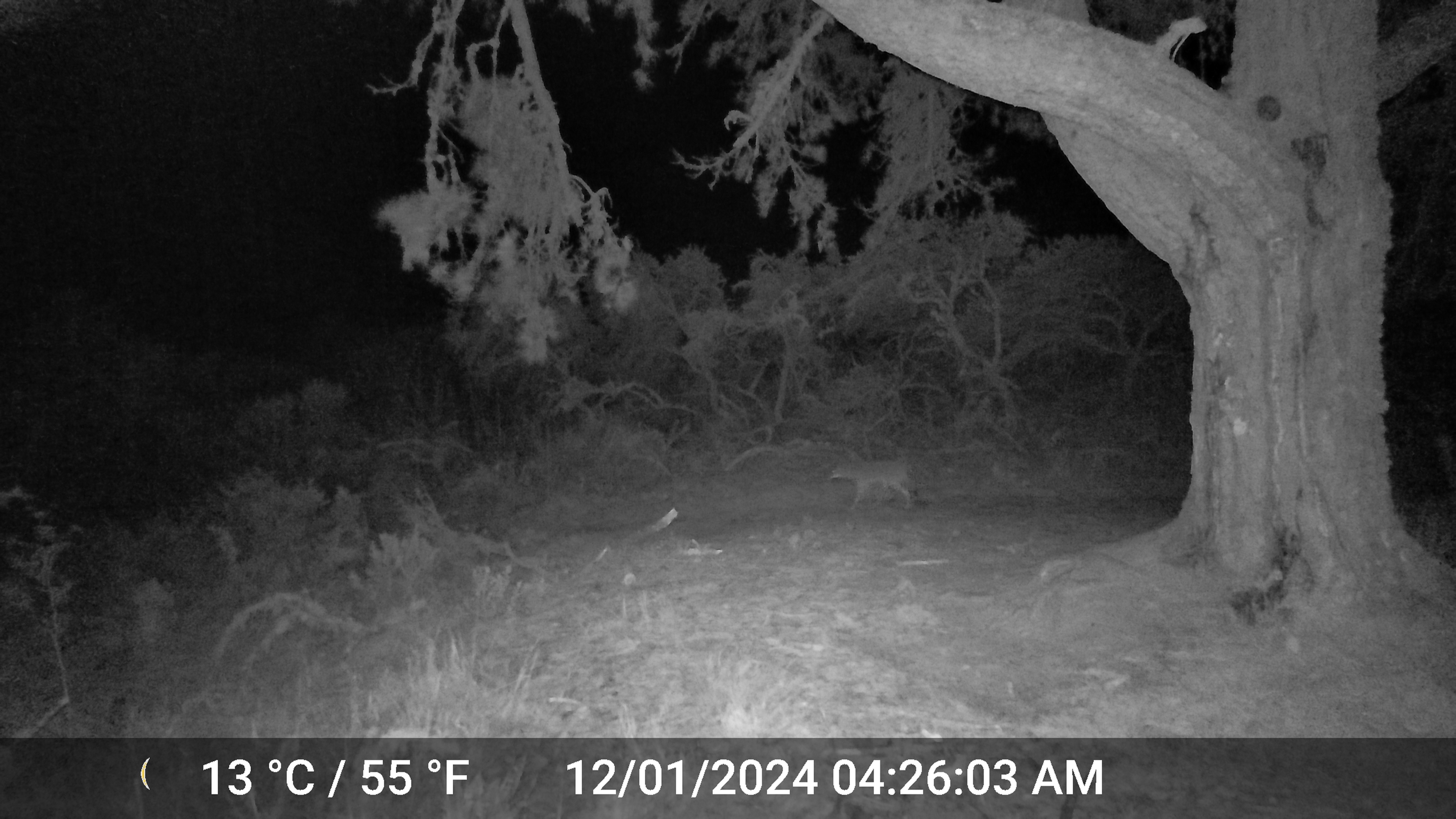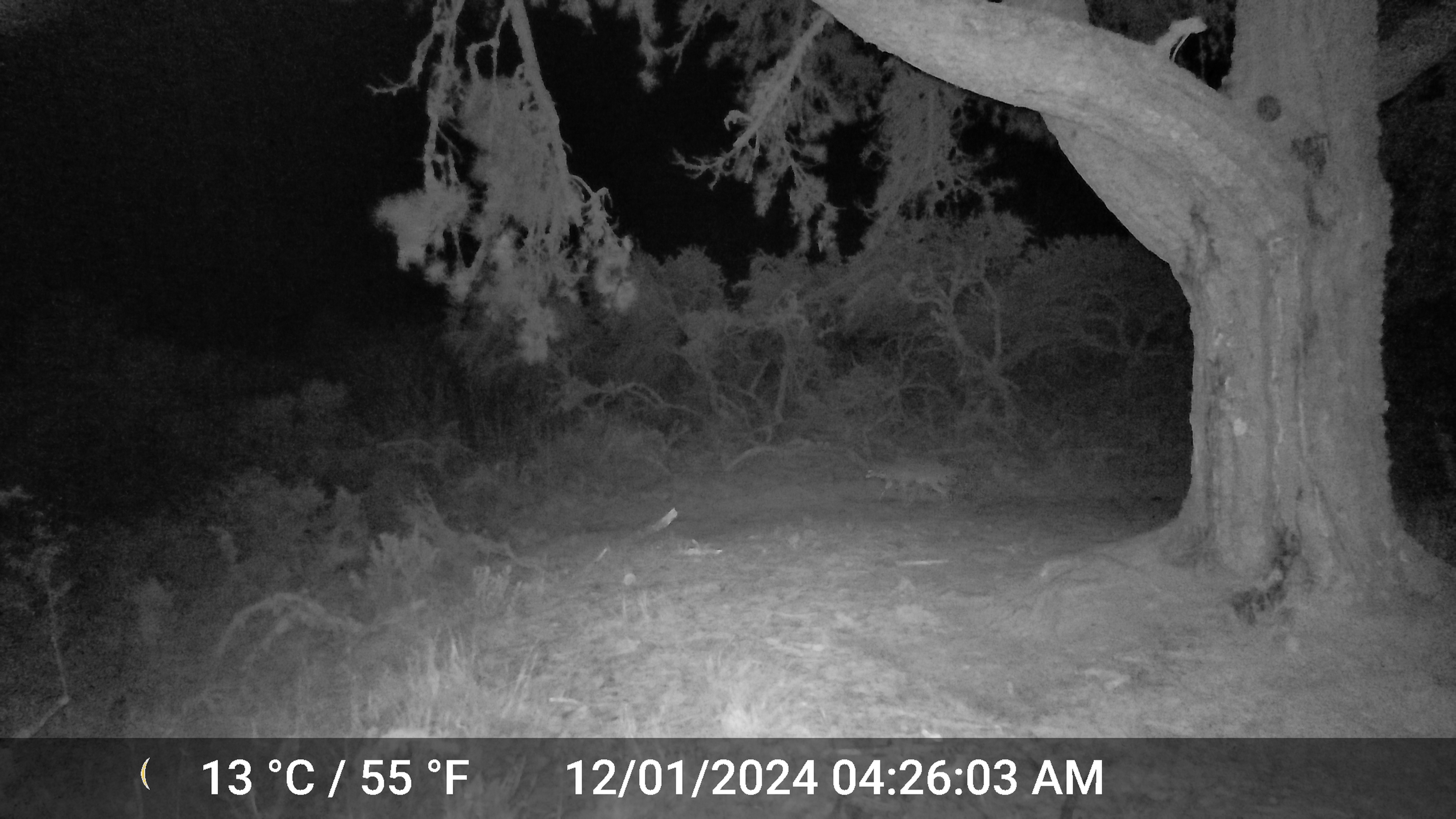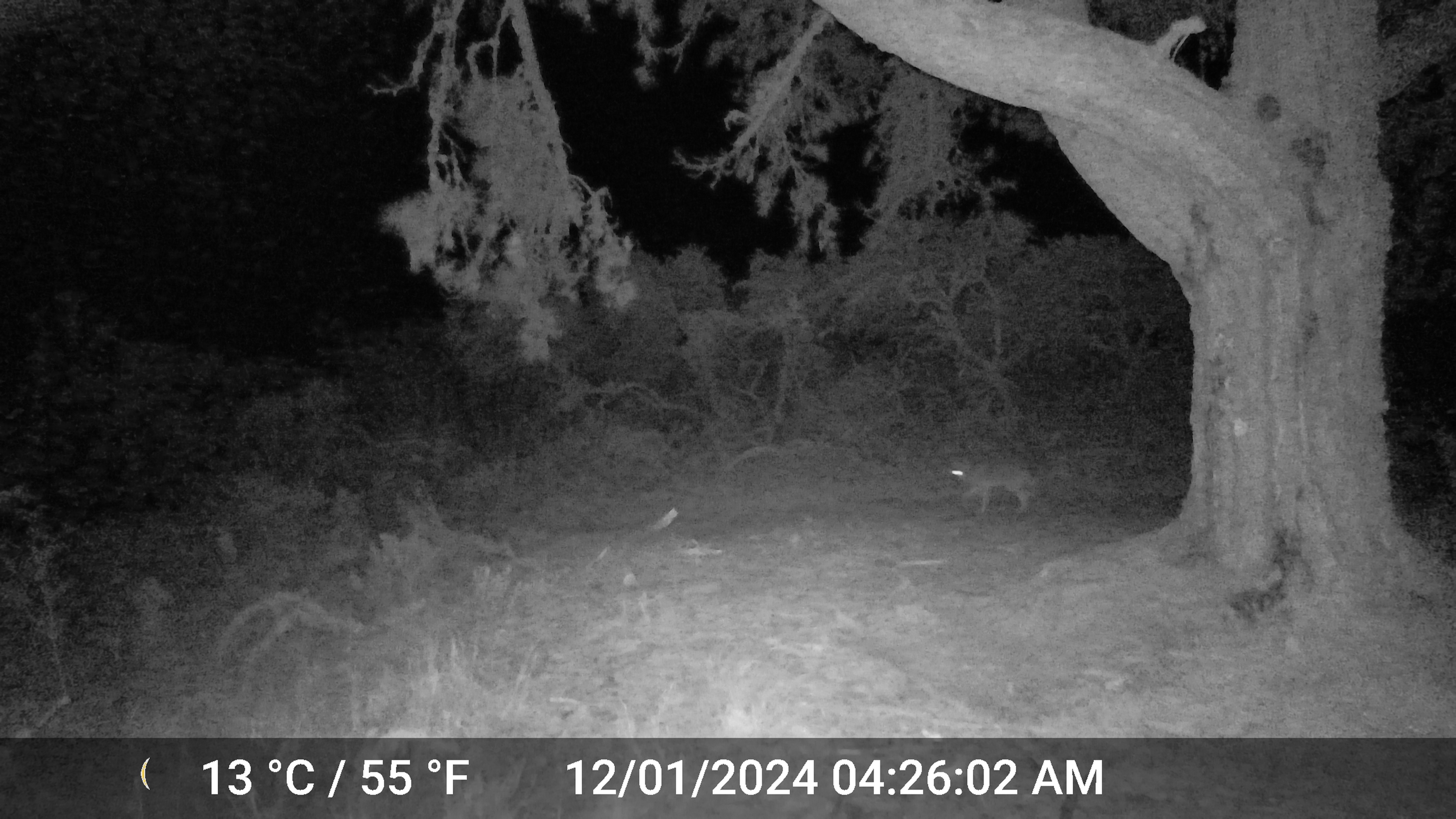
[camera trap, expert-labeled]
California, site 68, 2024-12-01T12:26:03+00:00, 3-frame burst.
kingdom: Animalia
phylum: Chordata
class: Mammalia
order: Carnivora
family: Canidae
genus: Canis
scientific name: Canis latrans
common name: coyote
Coyote (Canis latrans).